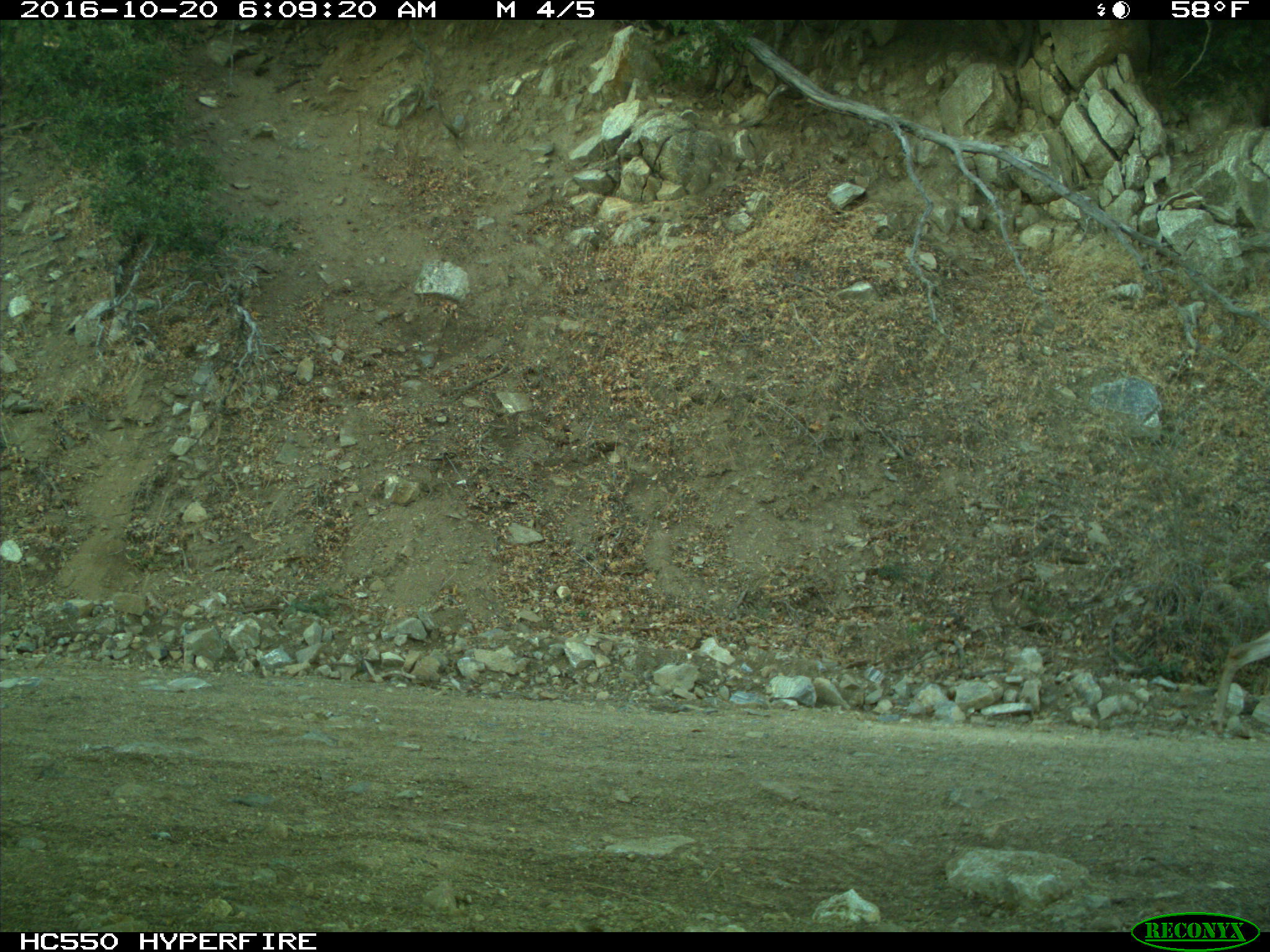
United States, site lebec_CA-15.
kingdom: Animalia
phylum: Chordata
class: Mammalia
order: Artiodactyla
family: Cervidae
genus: Odocoileus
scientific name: Odocoileus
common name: deer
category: unidentified deer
Unidentified deer (deer) (Odocoileus).